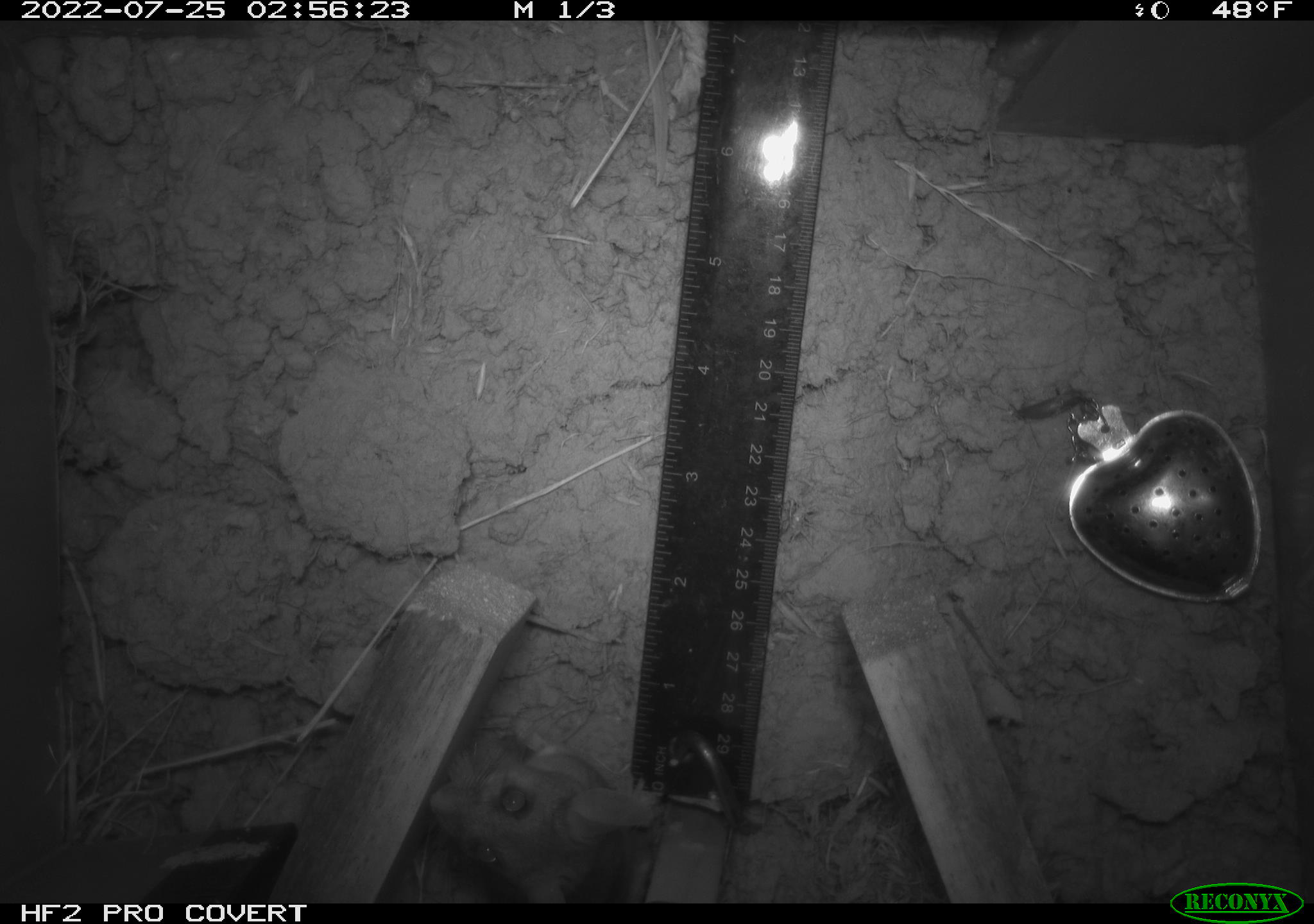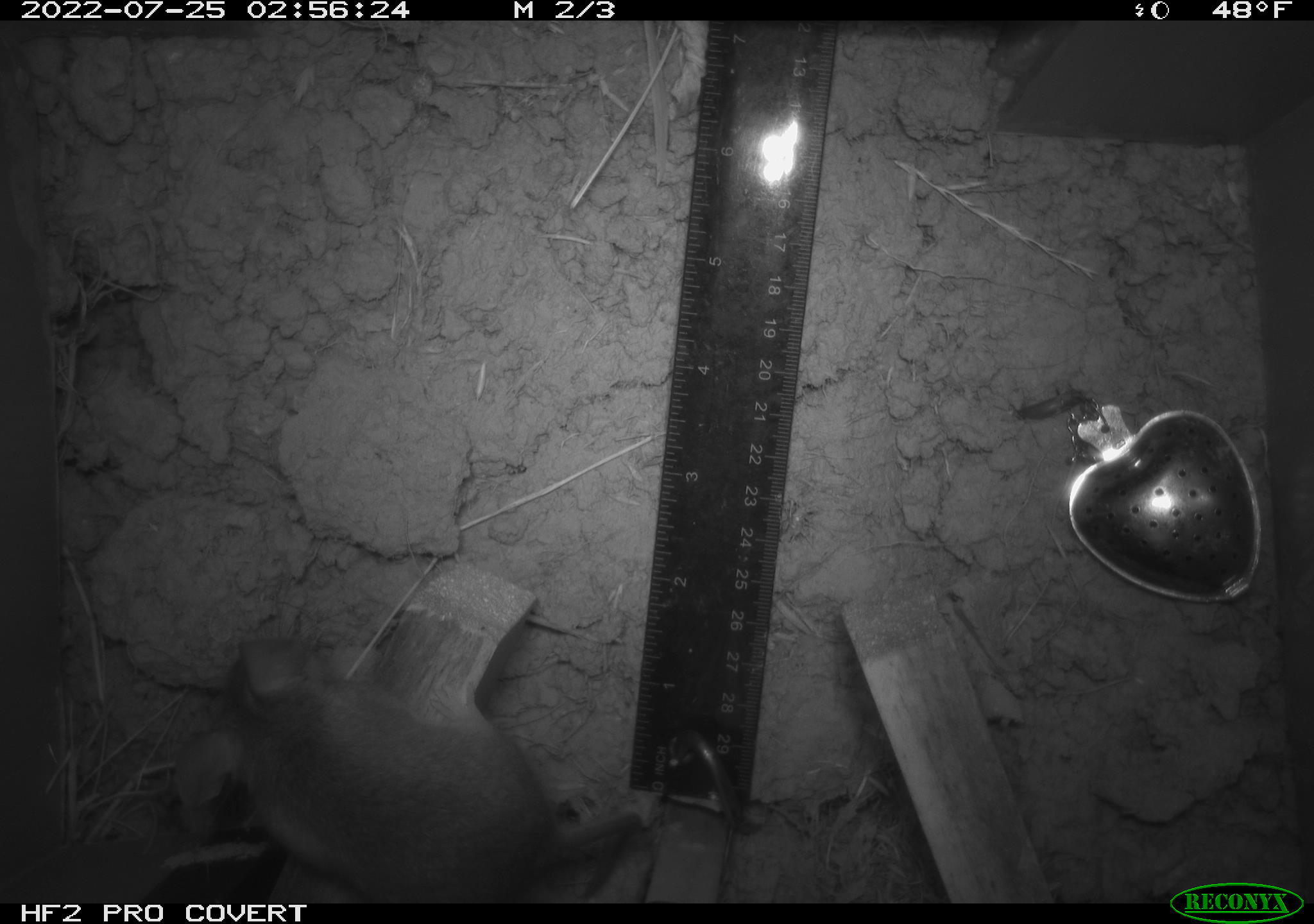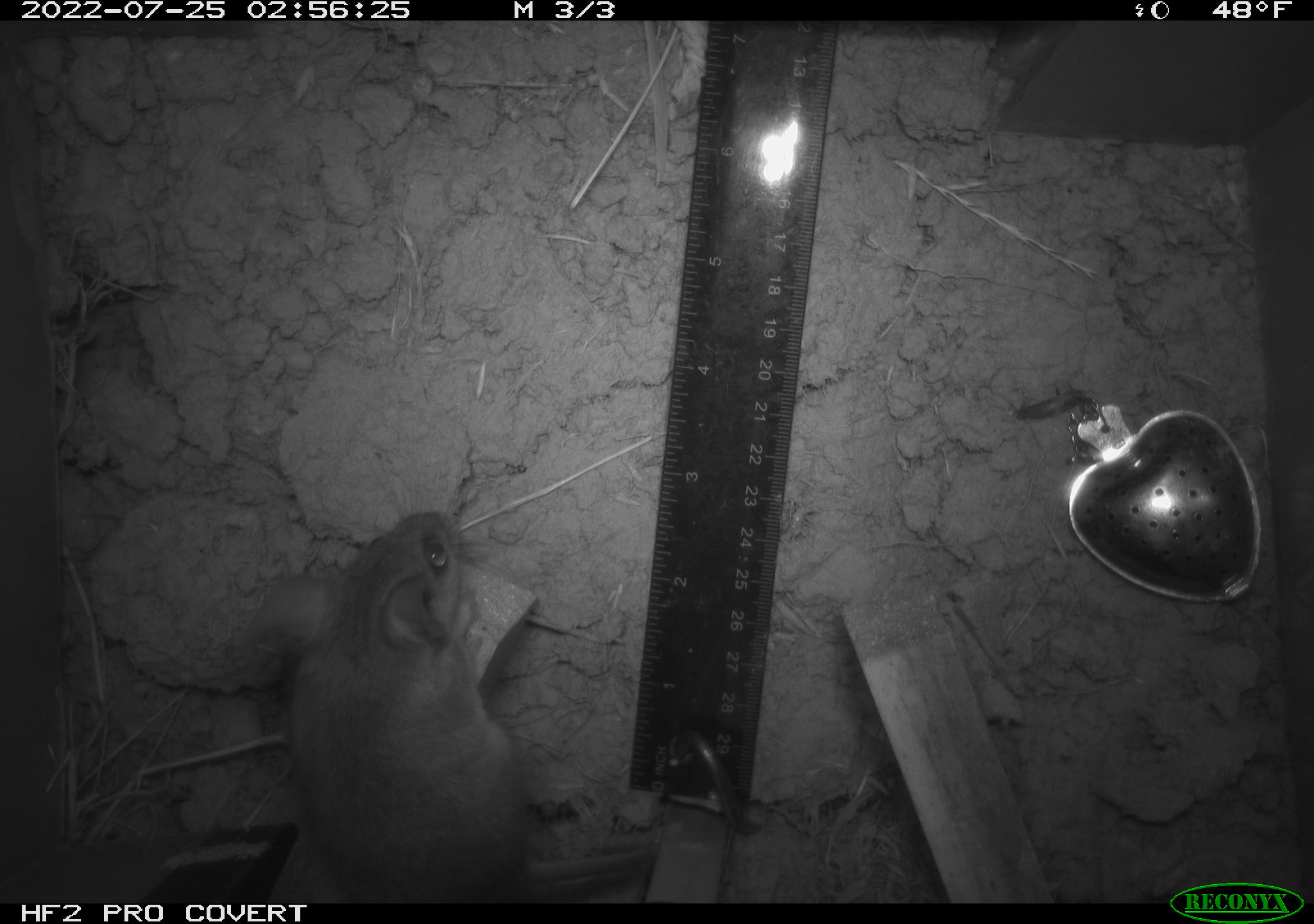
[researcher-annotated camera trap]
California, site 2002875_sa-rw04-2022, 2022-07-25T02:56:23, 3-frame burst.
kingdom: Animalia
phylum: Chordata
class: Mammalia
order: Rodentia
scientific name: Rodentia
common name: mouse species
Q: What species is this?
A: Mouse species (Rodentia).